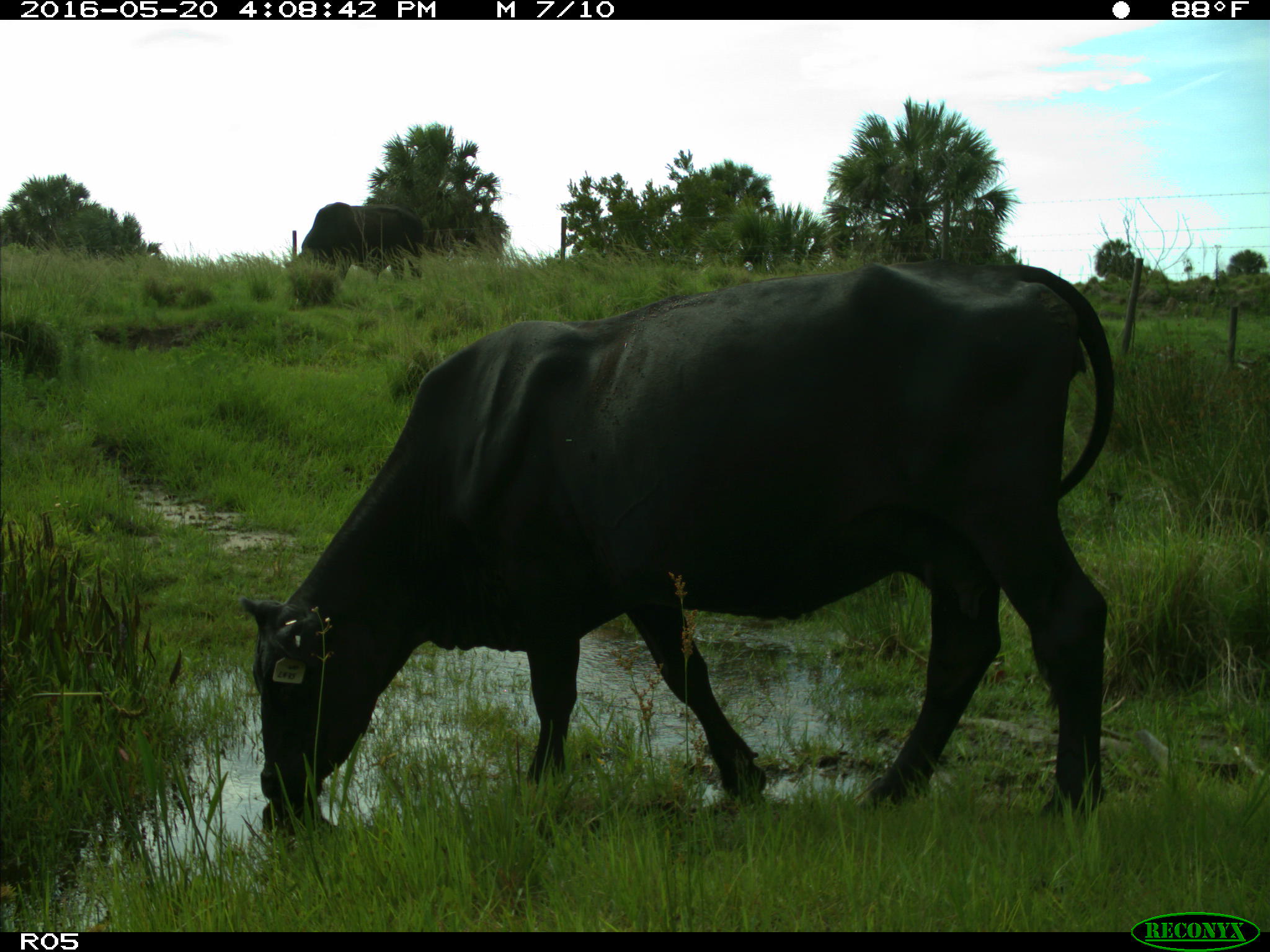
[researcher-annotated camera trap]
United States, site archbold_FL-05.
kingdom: Animalia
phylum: Chordata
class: Mammalia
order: Artiodactyla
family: Bovidae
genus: Bos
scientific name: Bos taurus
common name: domestic cow